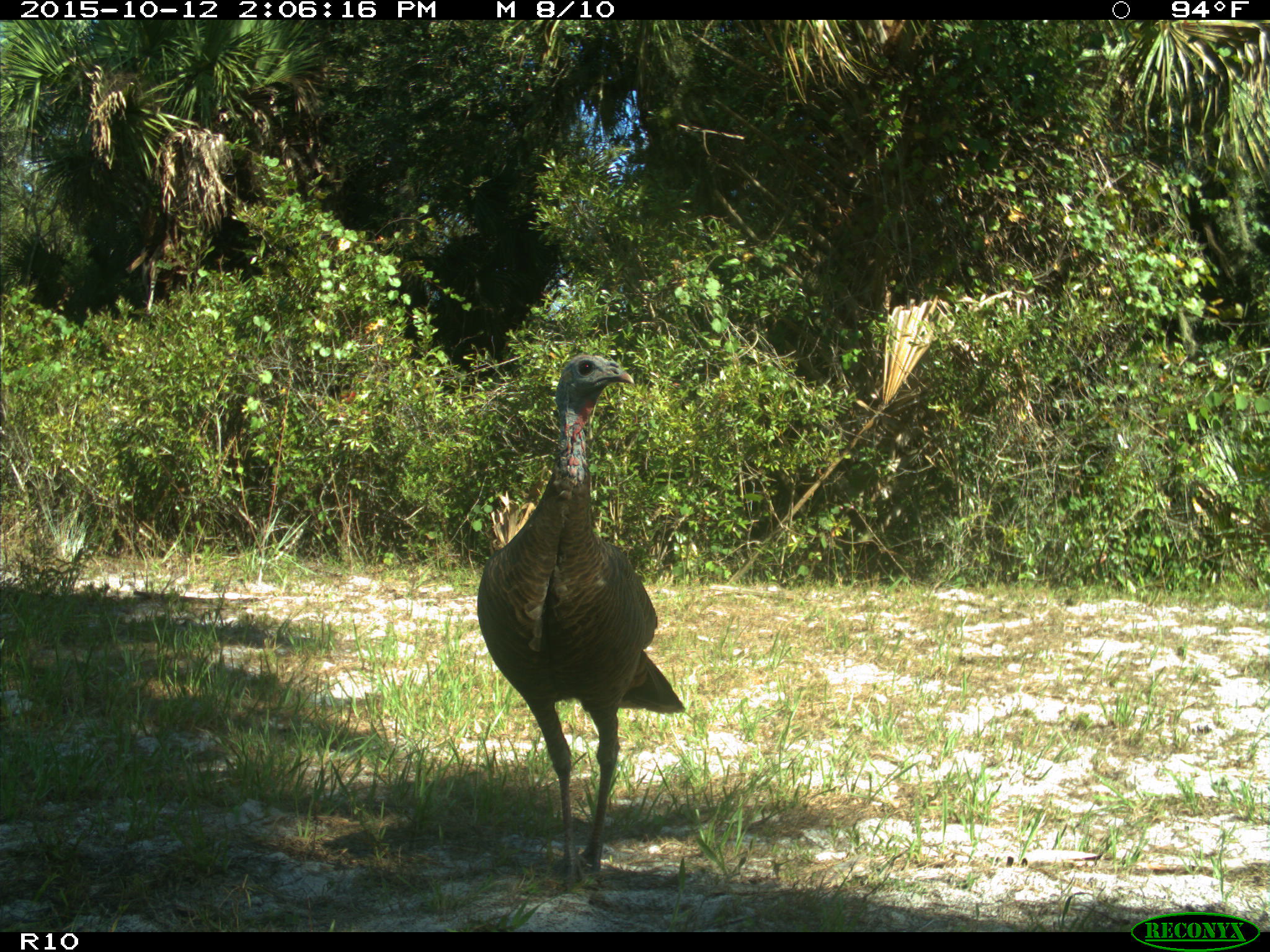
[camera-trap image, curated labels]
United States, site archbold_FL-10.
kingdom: Animalia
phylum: Chordata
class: Aves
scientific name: Aves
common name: birds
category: unidentified bird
Unidentified bird (birds) (Aves).